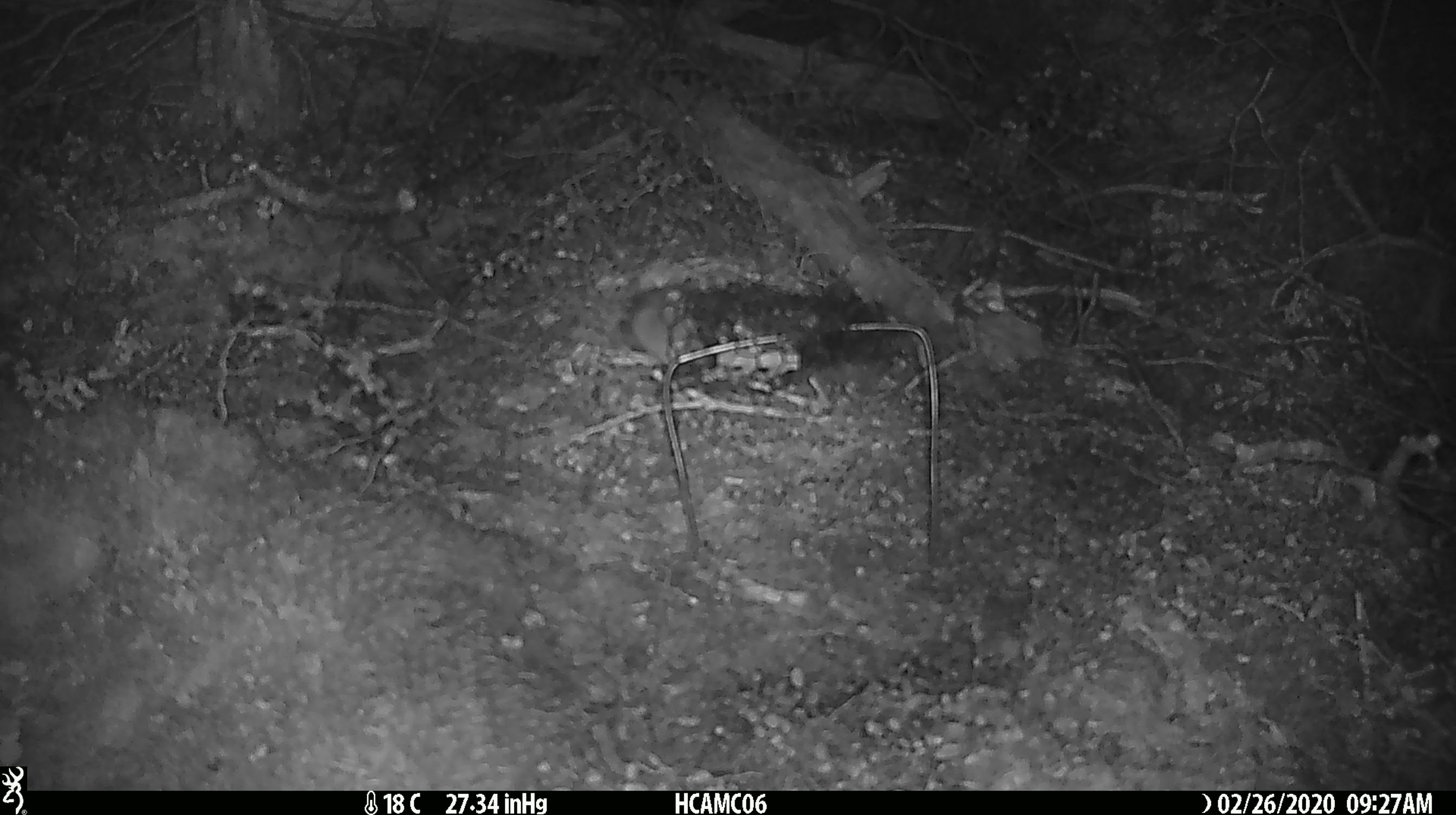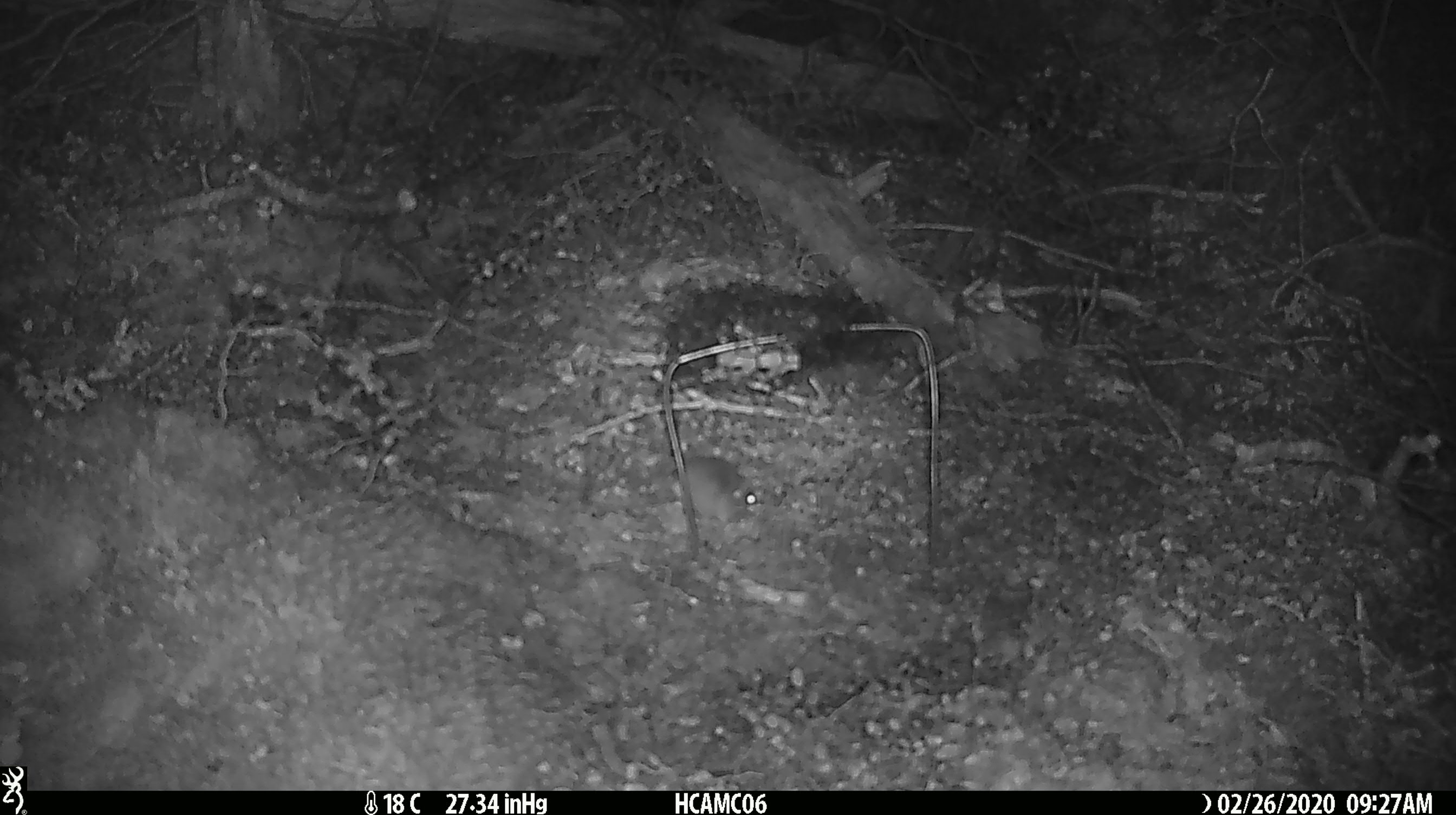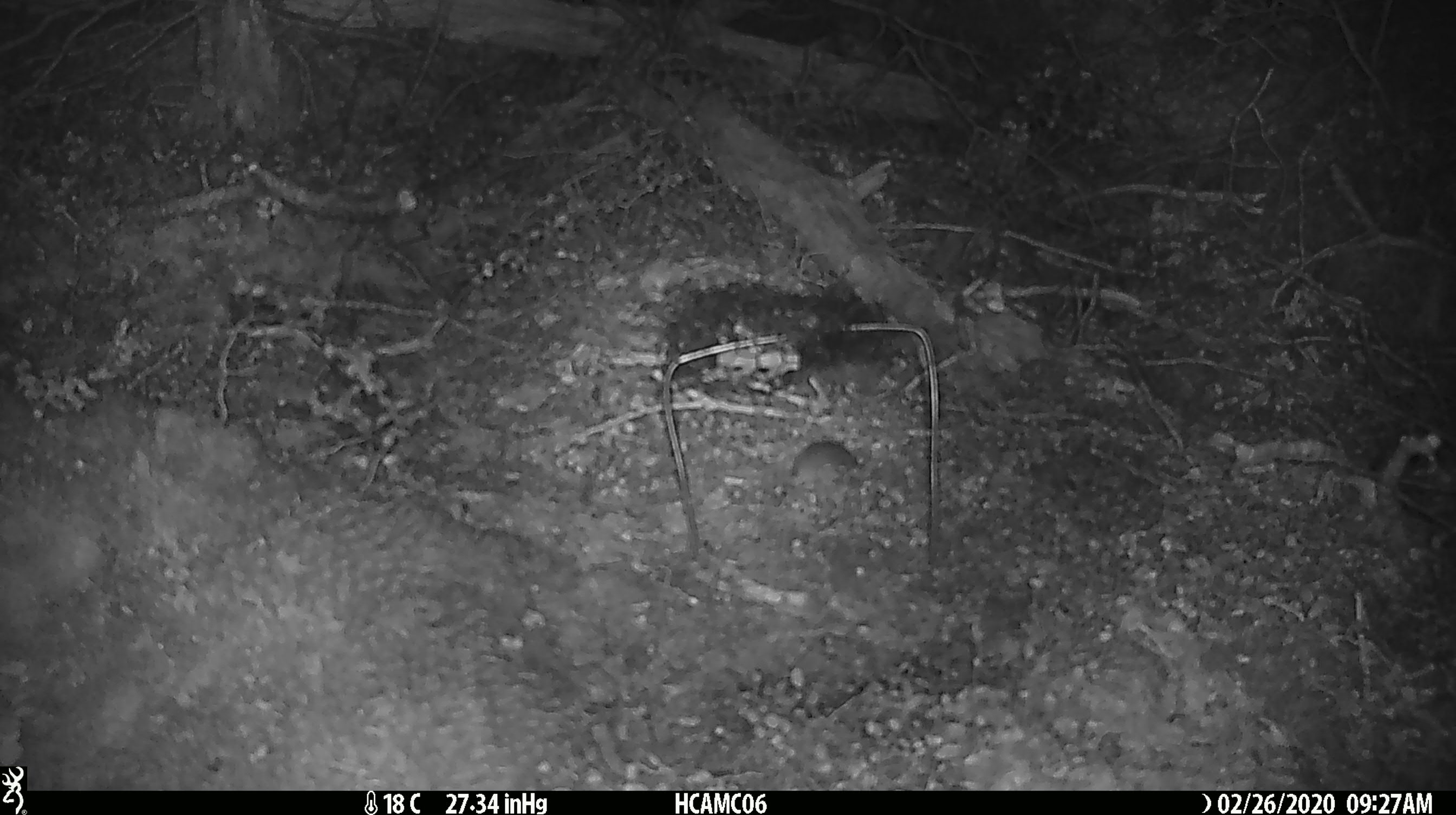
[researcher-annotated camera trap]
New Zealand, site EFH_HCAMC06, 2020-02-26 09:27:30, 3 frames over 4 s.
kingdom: Animalia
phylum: Chordata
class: Mammalia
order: Rodentia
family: Muridae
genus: Mus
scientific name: Mus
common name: mouse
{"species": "mouse (Mus)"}